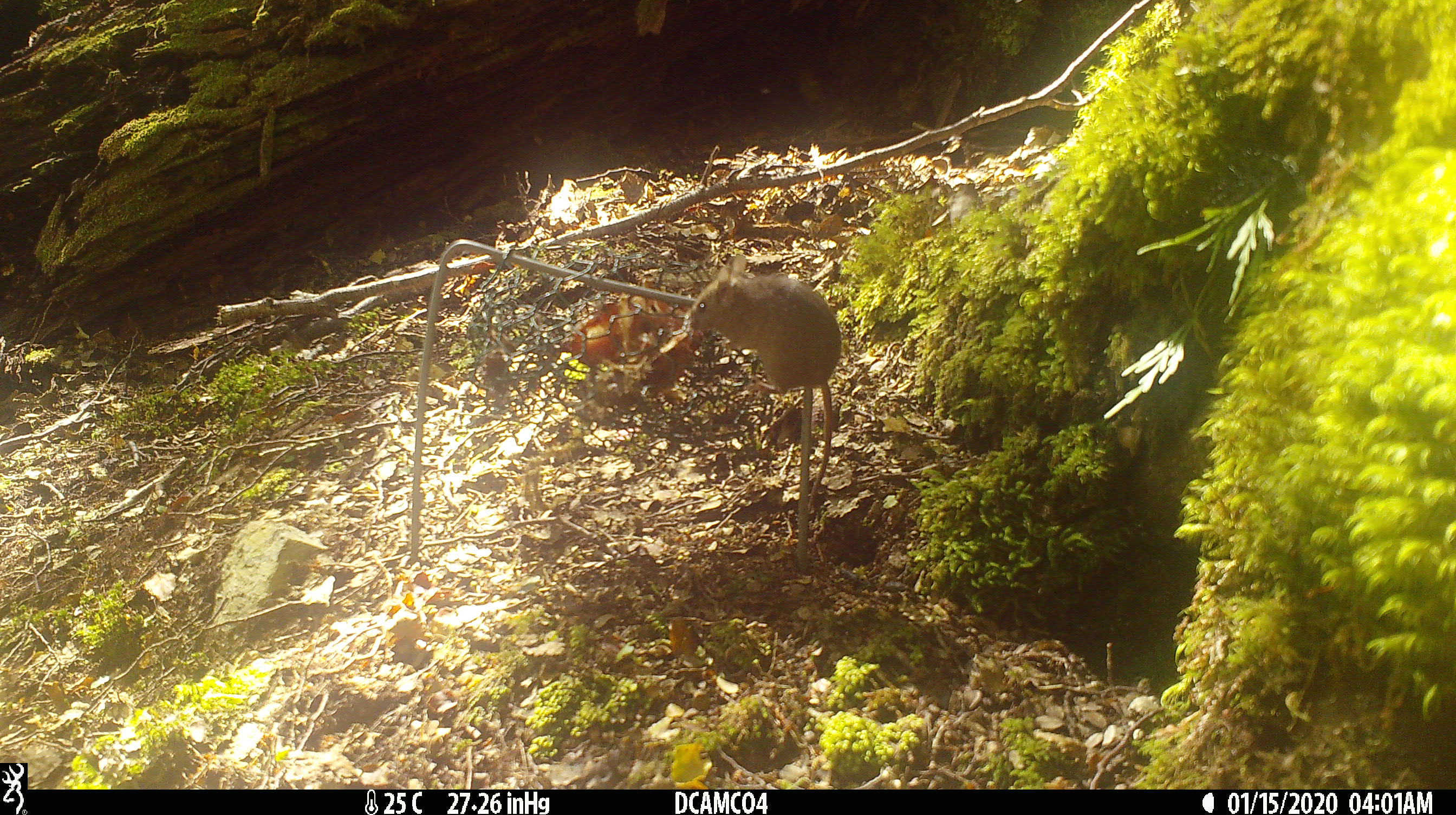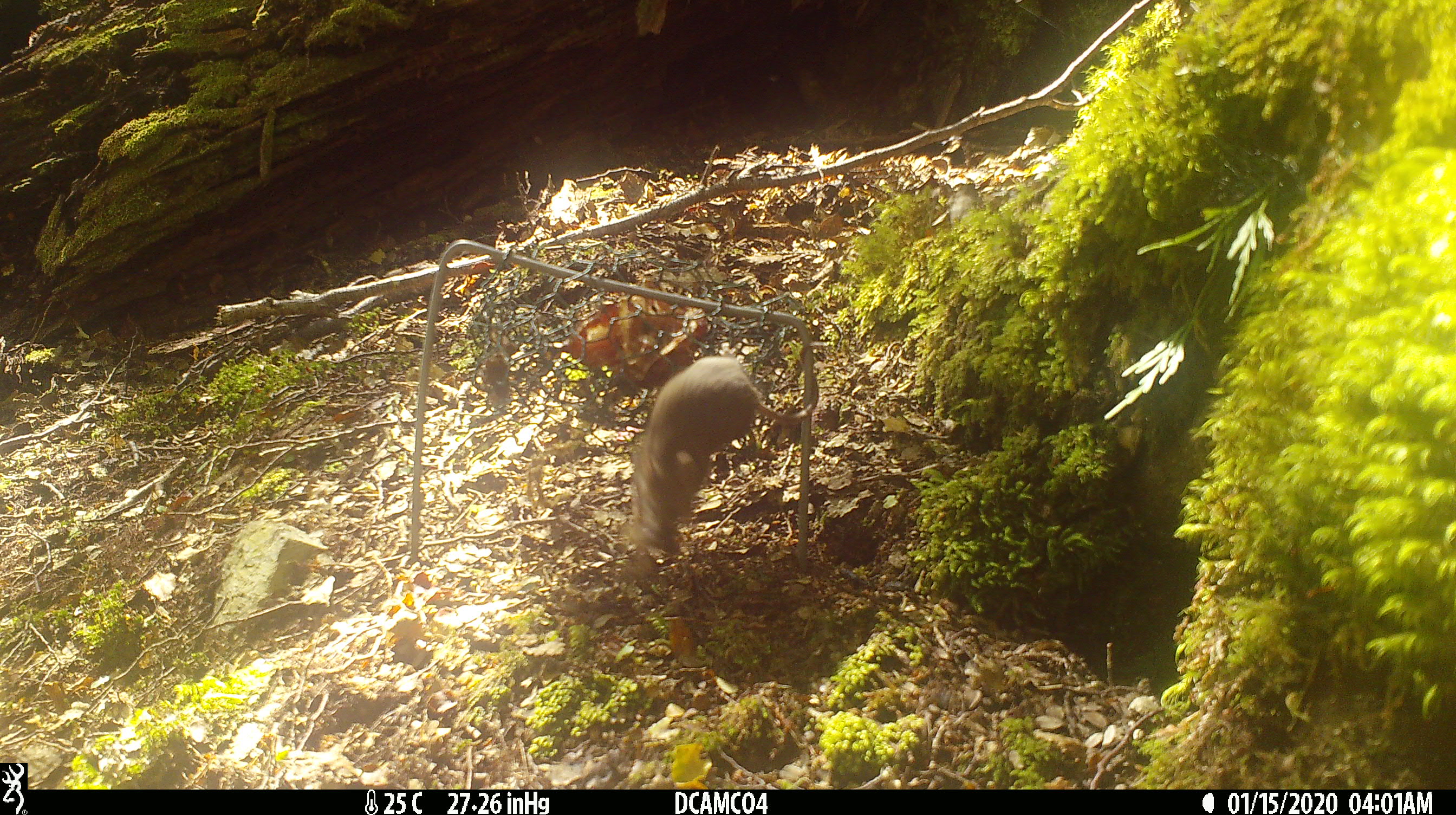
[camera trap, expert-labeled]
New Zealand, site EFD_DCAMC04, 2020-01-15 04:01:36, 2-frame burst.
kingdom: Animalia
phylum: Chordata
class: Mammalia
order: Rodentia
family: Muridae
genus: Mus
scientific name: Mus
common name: mouse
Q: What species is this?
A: Mouse (Mus).